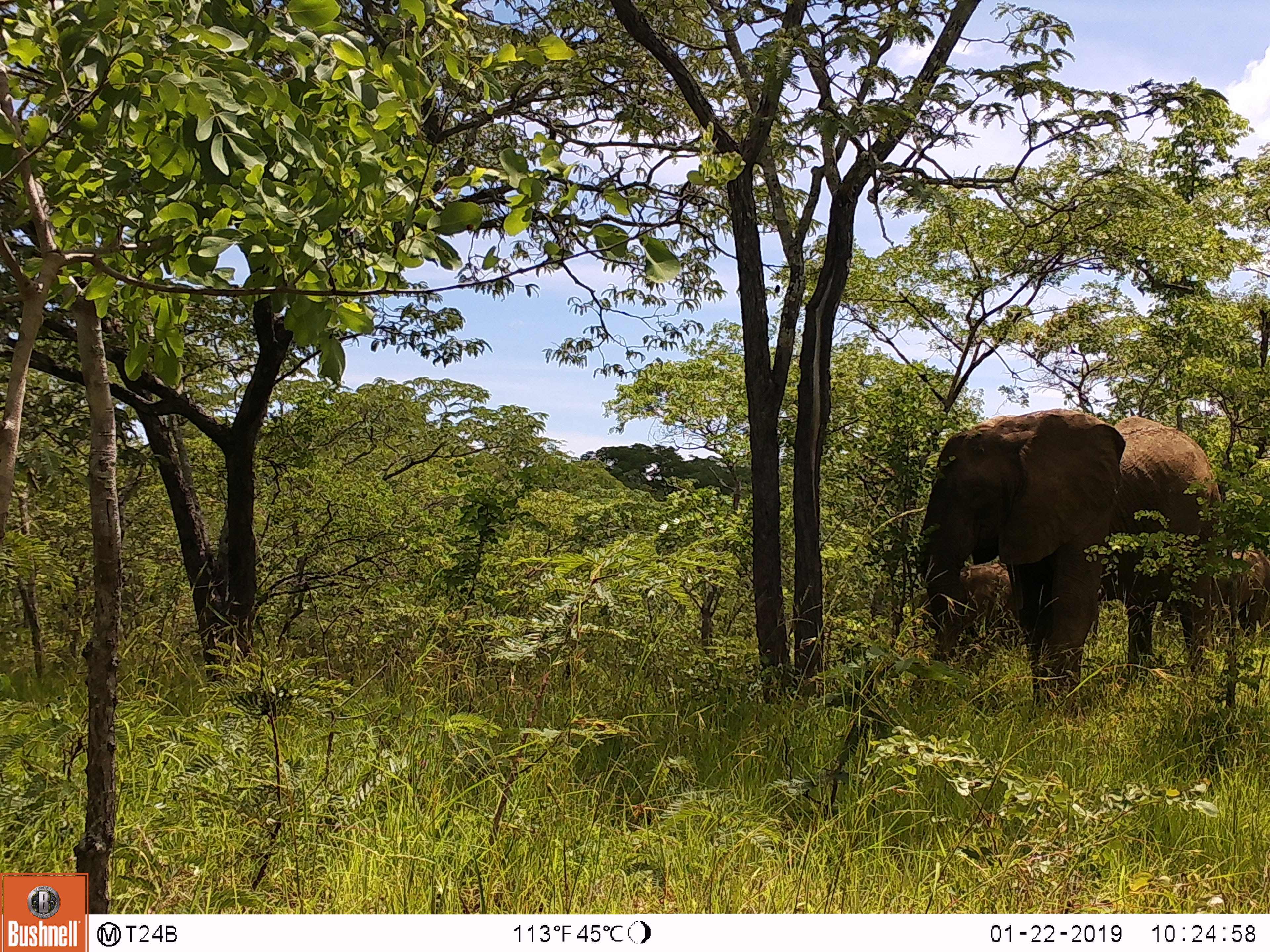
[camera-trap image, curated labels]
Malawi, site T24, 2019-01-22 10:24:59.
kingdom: Animalia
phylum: Chordata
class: Mammalia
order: Proboscidea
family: Elephantidae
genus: Loxodonta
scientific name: Loxodonta africana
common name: african savanna elephant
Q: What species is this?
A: African savanna elephant (Loxodonta africana).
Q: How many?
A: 2.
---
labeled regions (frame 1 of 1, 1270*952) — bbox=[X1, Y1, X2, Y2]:
african savanna elephant: bbox=[899, 394, 1226, 714]; bbox=[1157, 539, 1263, 656]